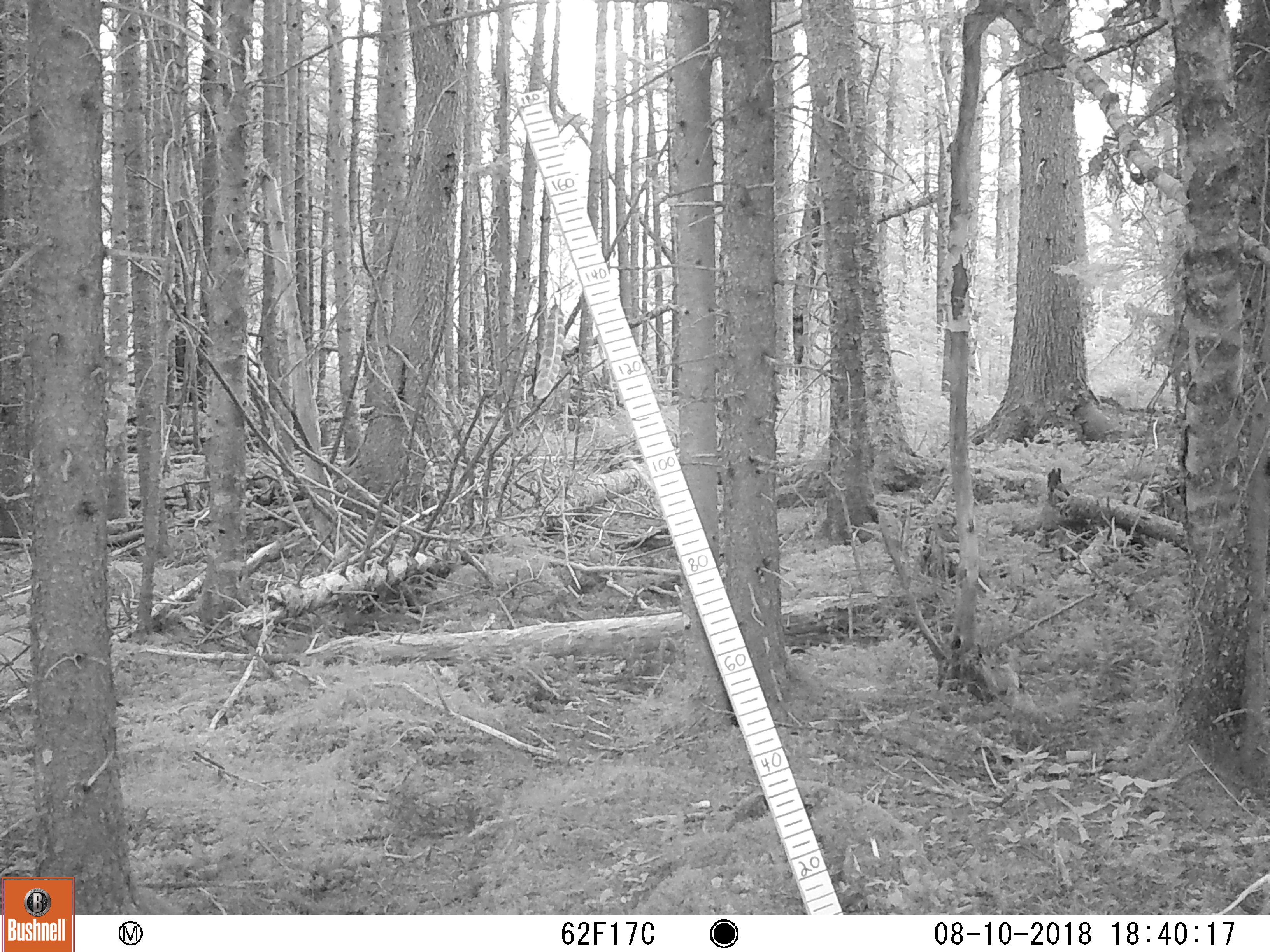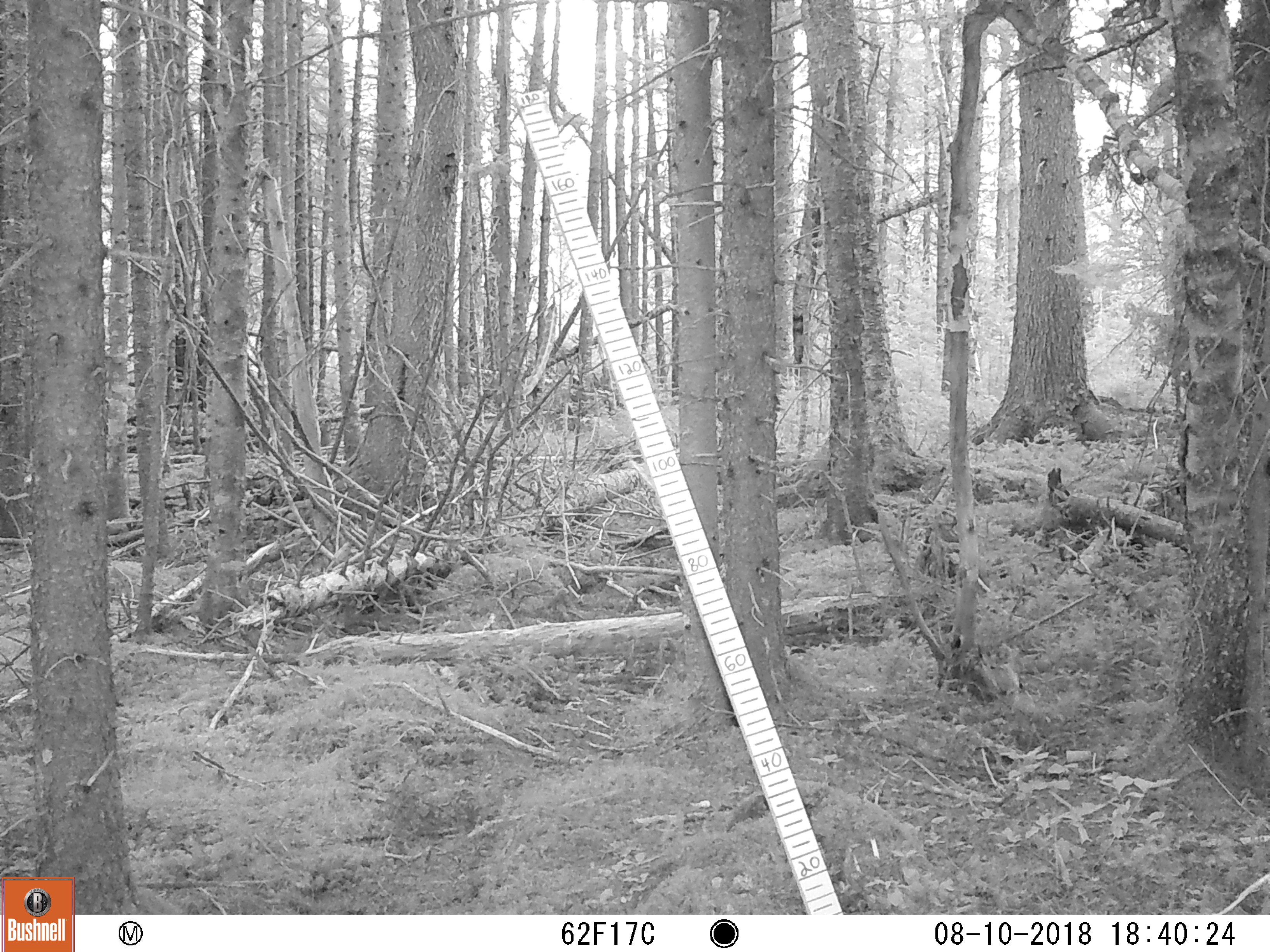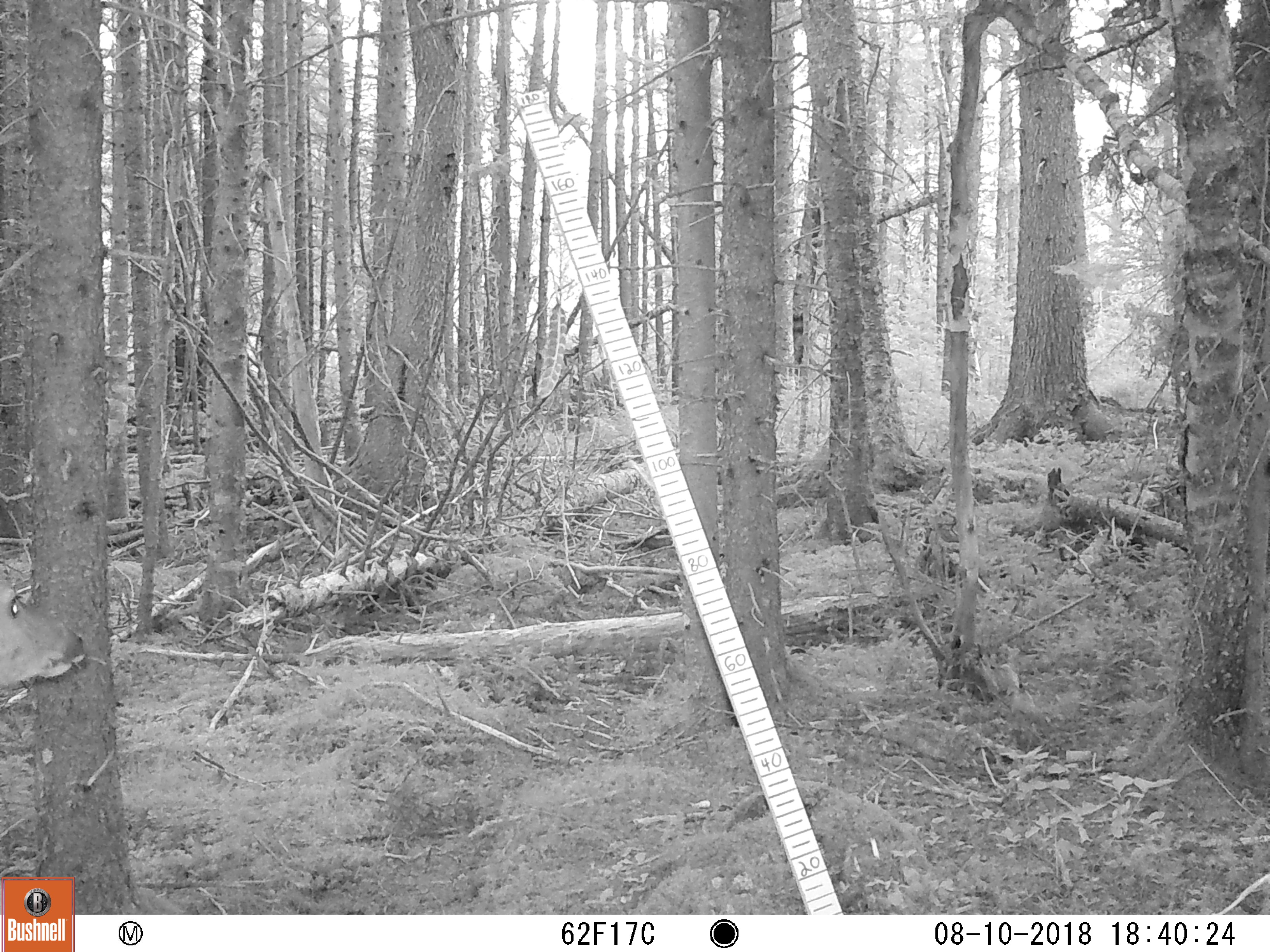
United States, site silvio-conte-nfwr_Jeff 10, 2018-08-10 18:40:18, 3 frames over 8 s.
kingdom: Animalia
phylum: Chordata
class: Mammalia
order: Artiodactyla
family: Cervidae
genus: Odocoileus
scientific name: Odocoileus virginianus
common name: white-tailed deer